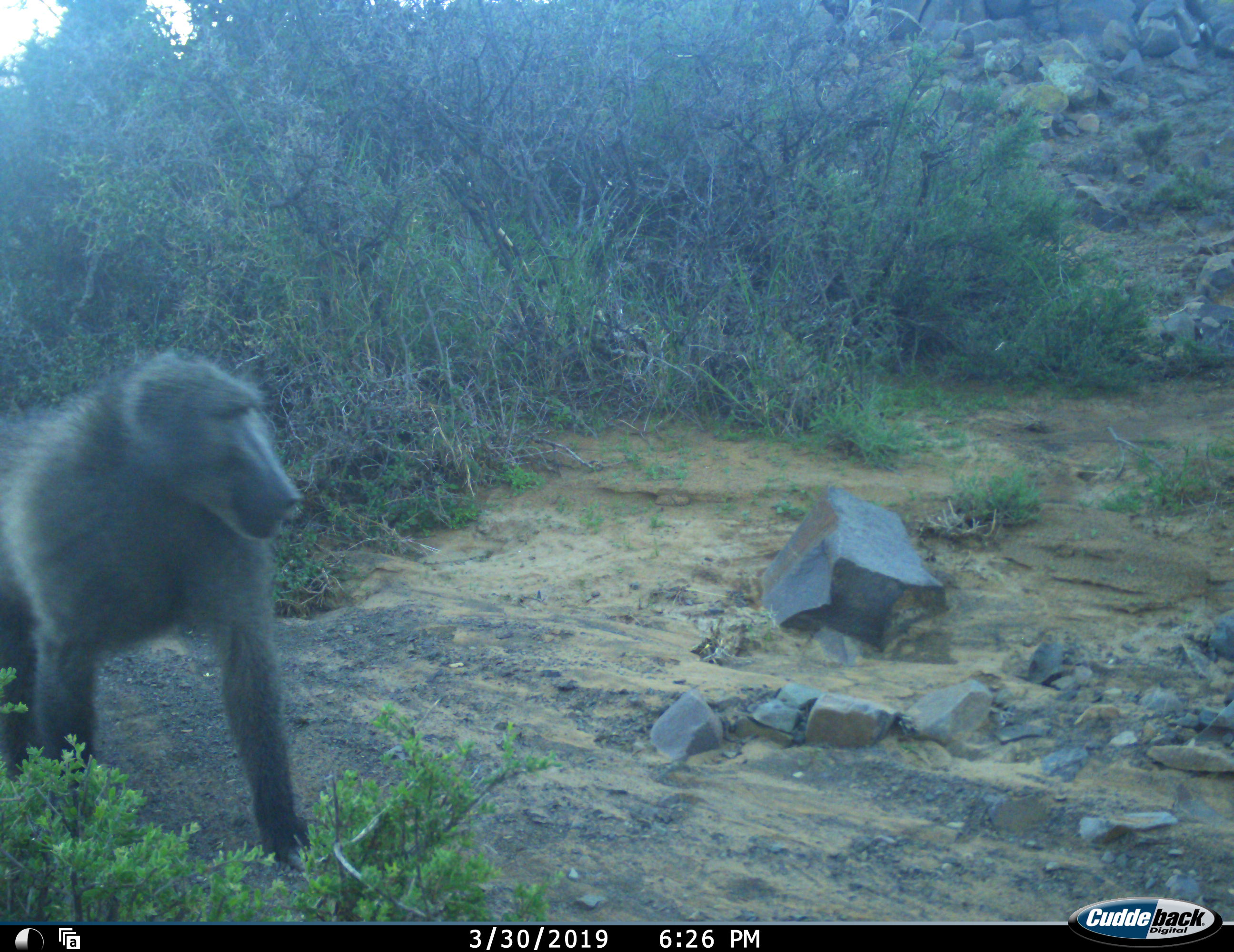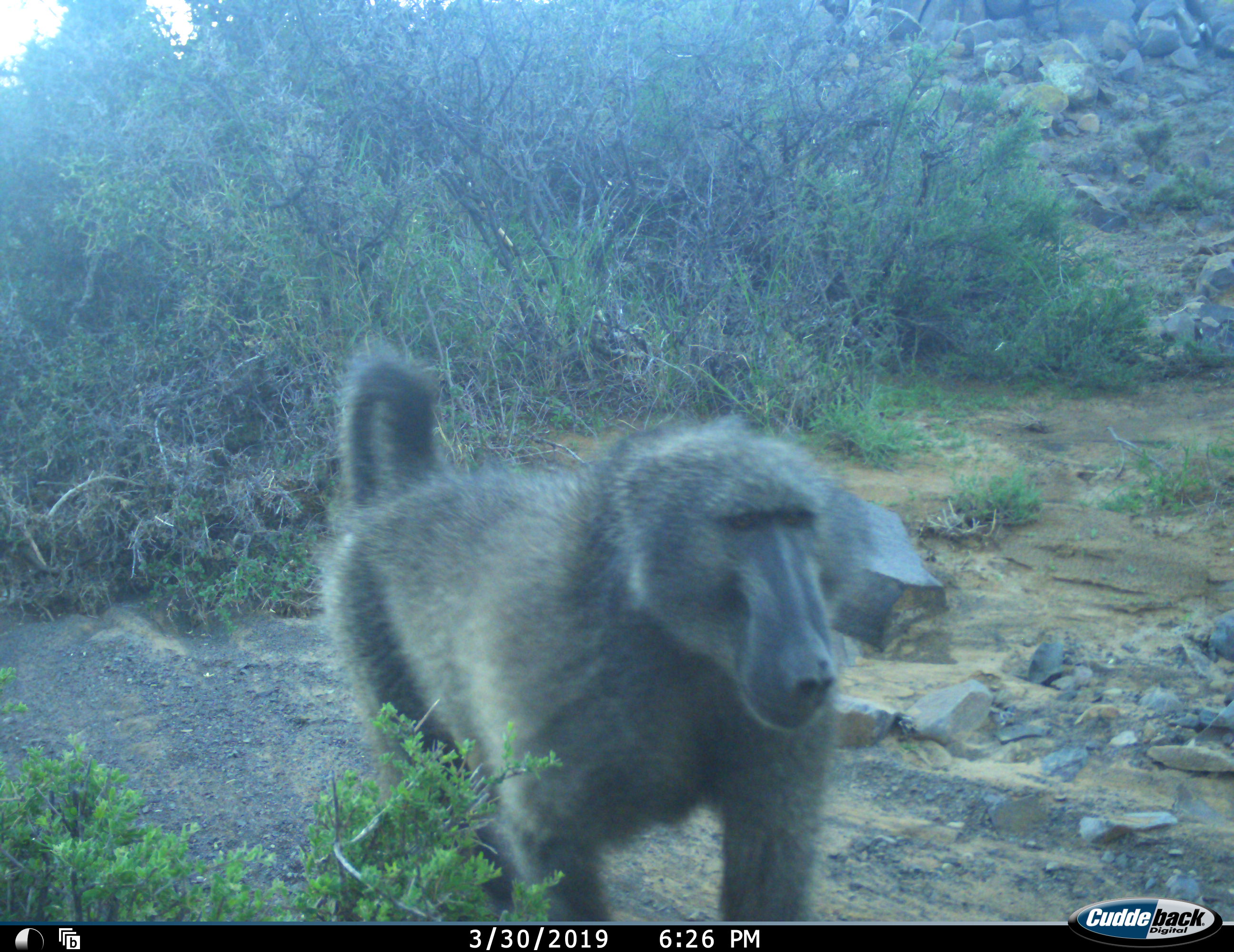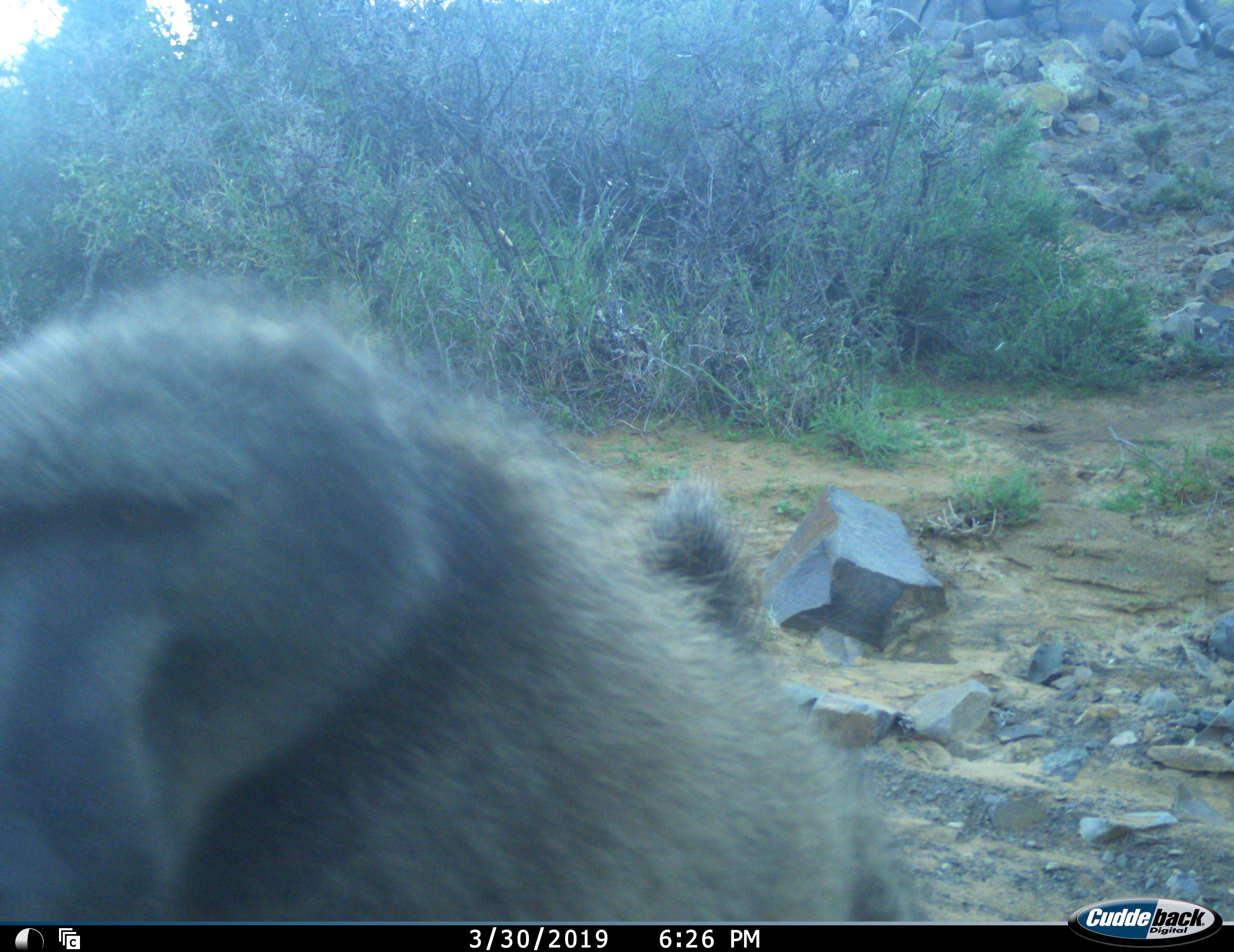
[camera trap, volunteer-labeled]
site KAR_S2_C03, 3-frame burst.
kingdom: Animalia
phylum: Chordata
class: Mammalia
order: Primates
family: Cercopithecidae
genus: Papio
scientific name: Papio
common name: baboon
Baboon (Papio), count 1. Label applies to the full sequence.